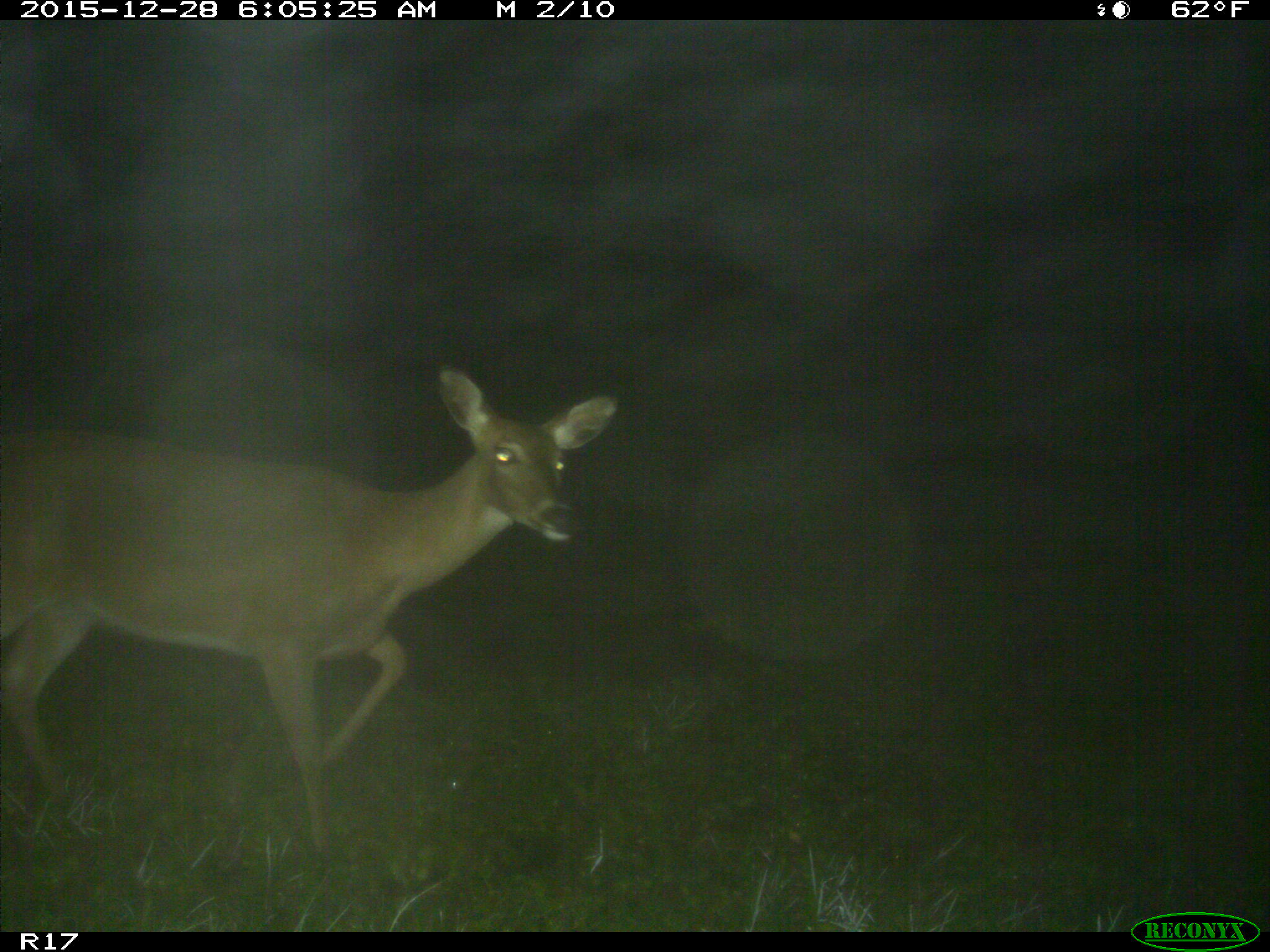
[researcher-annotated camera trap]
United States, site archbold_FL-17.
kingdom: Animalia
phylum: Chordata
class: Mammalia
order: Artiodactyla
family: Cervidae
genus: Odocoileus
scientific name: Odocoileus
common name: deer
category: unidentified deer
Unidentified deer (deer) (Odocoileus).